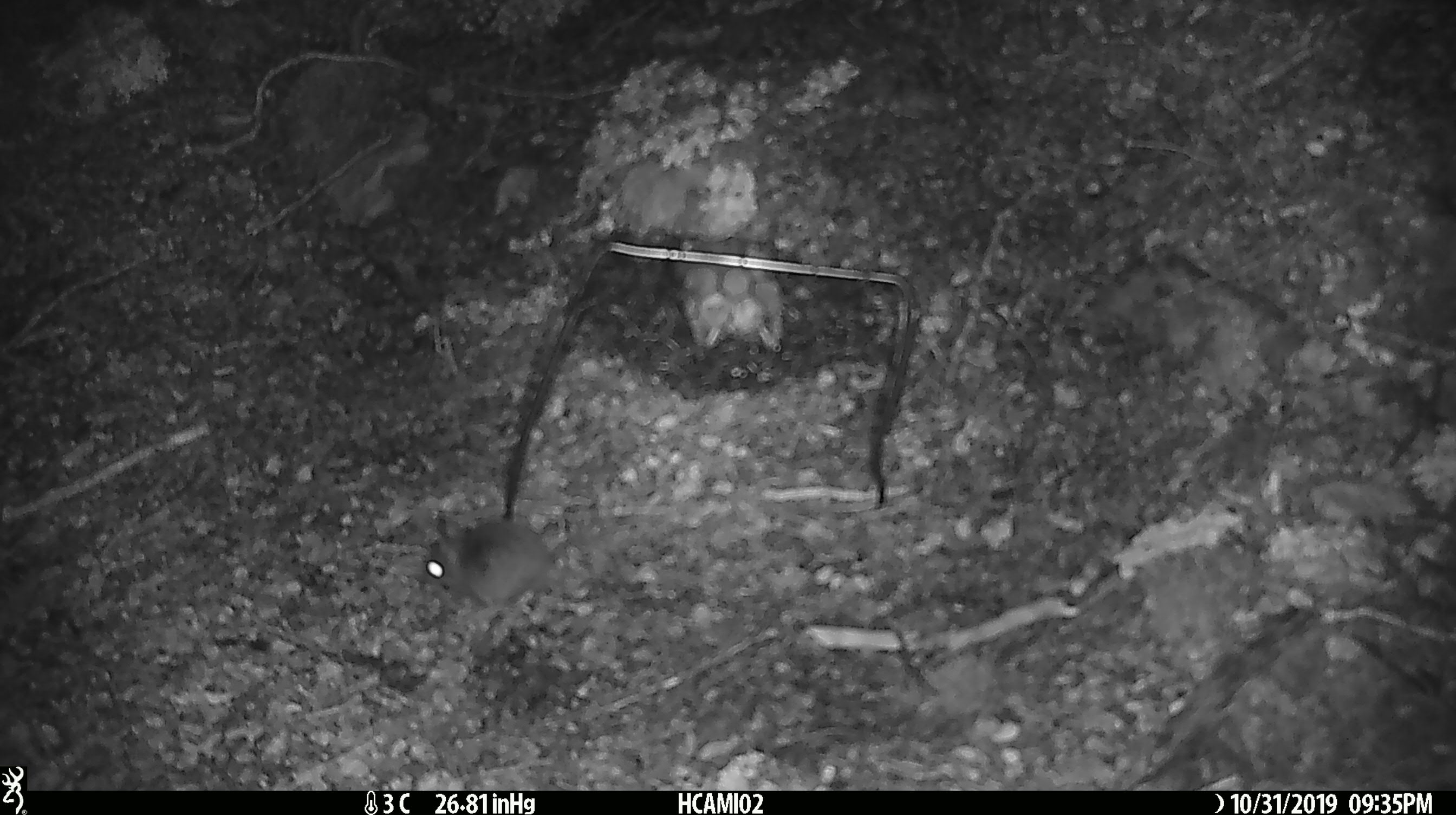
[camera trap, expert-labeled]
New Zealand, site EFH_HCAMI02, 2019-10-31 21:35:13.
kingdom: Animalia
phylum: Chordata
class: Mammalia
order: Rodentia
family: Muridae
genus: Mus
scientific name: Mus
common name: mouse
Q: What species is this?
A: Mouse (Mus).